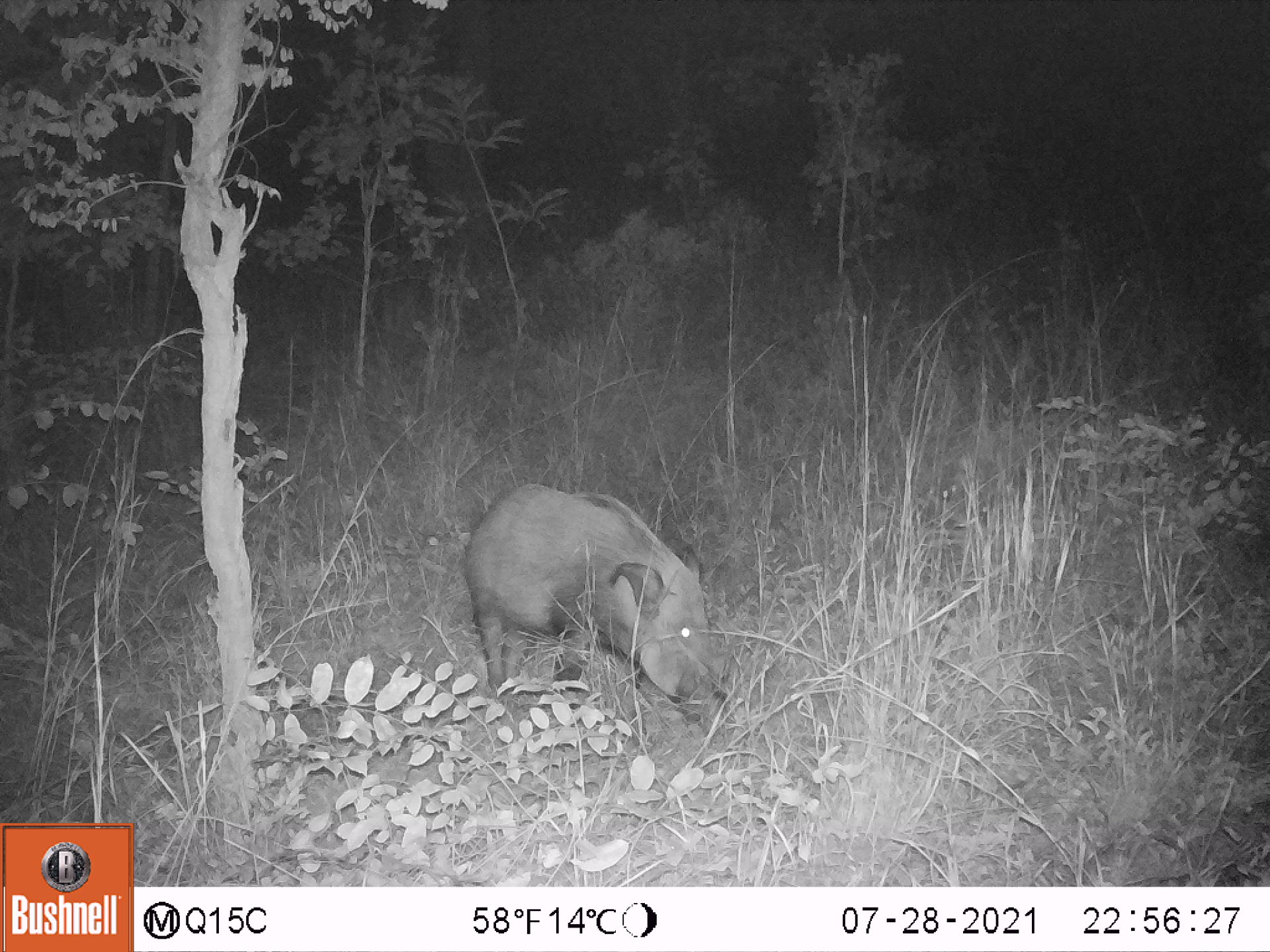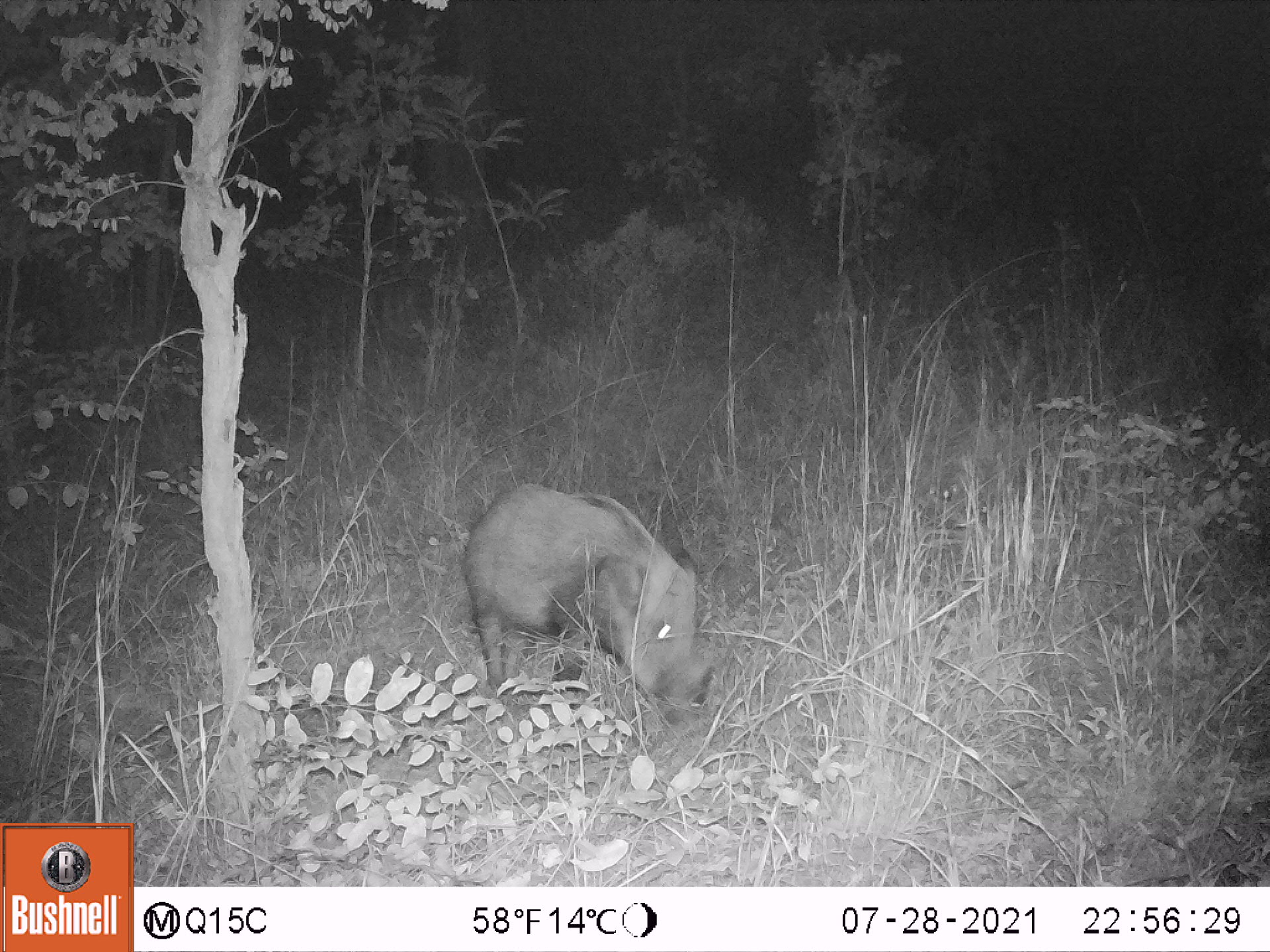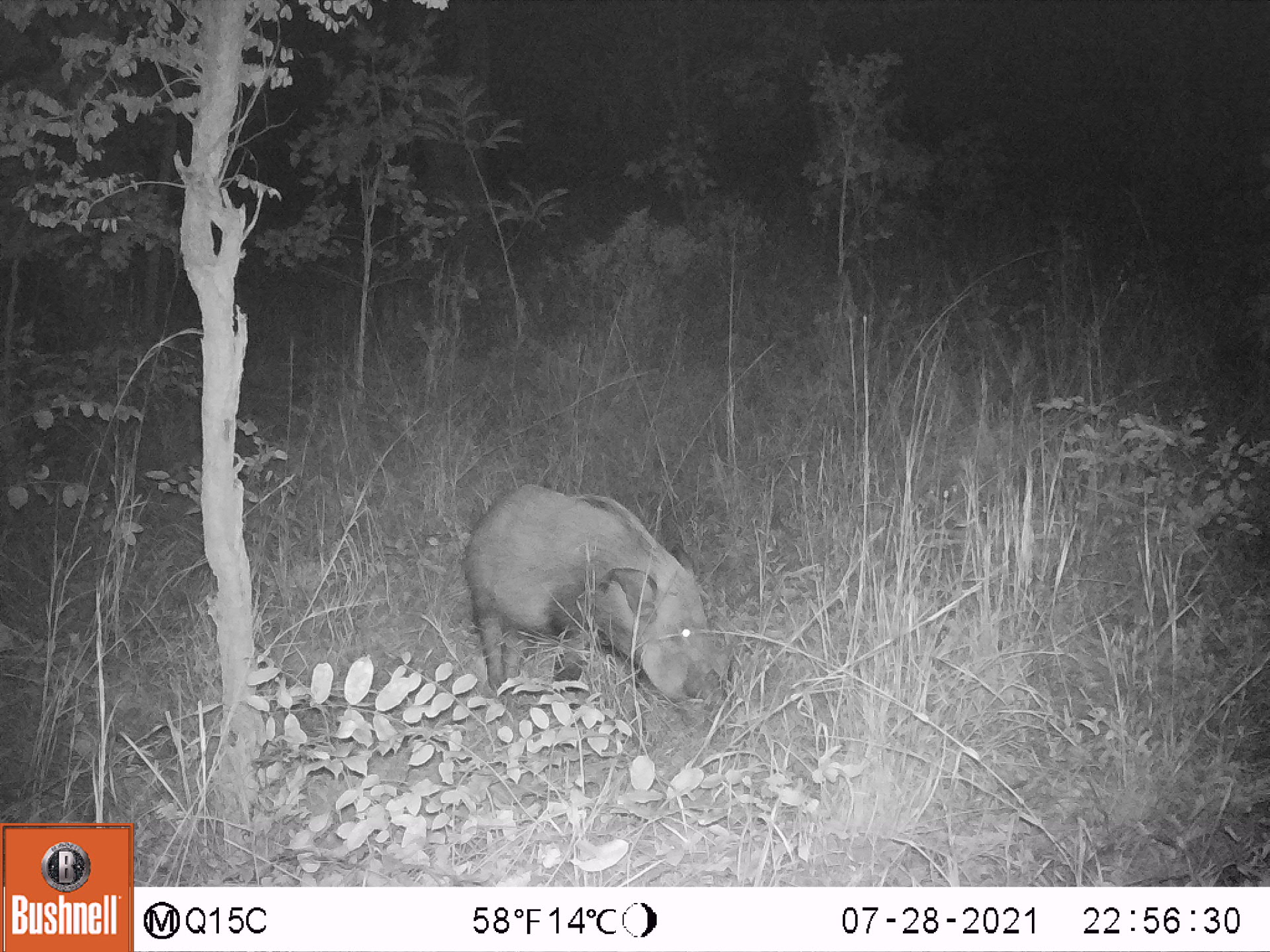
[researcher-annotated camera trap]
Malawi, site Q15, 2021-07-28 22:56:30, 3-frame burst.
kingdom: Animalia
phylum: Chordata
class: Mammalia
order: Artiodactyla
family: Suidae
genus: Potamochoerus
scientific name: Potamochoerus larvatus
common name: bushpig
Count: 1.